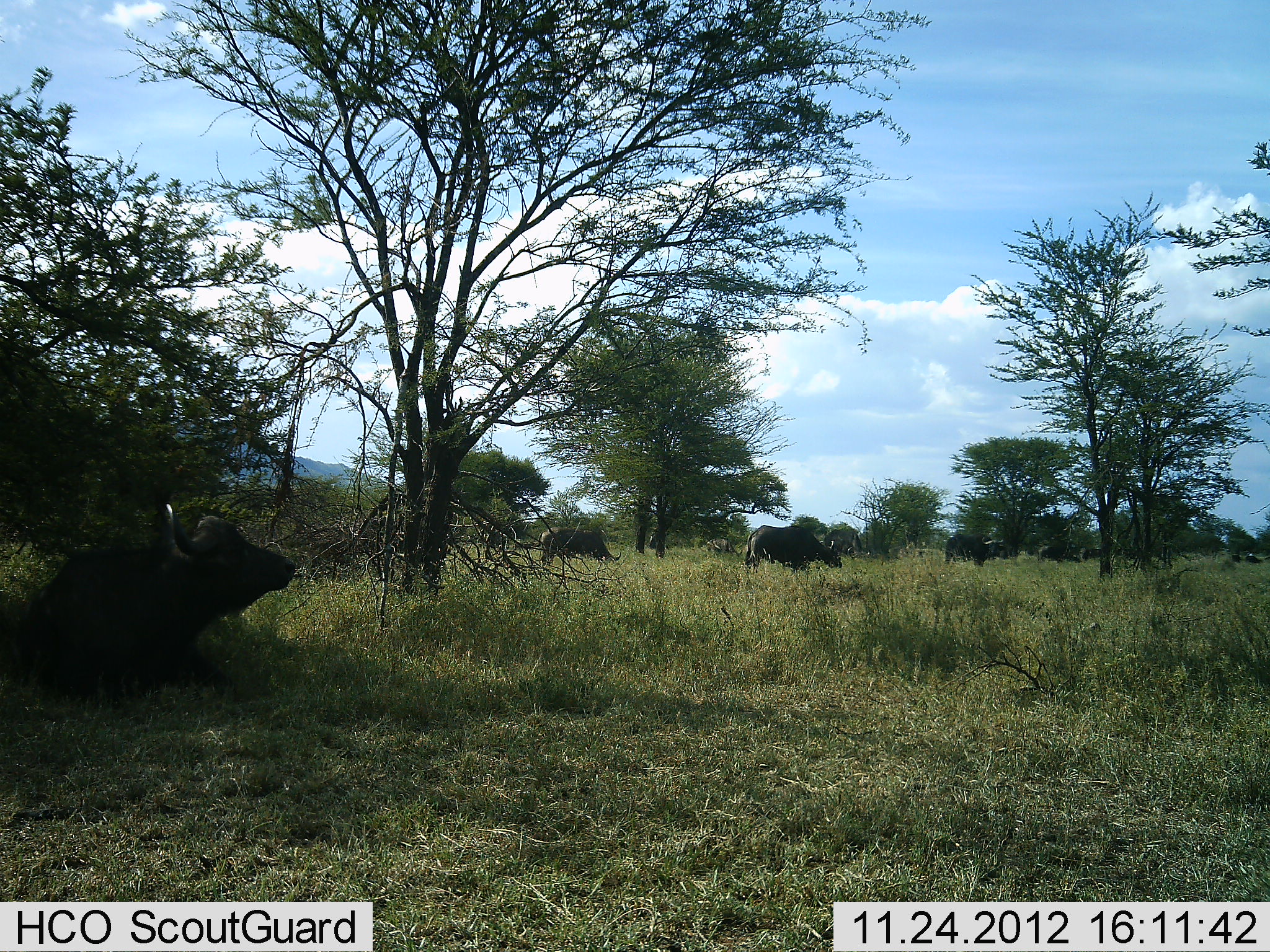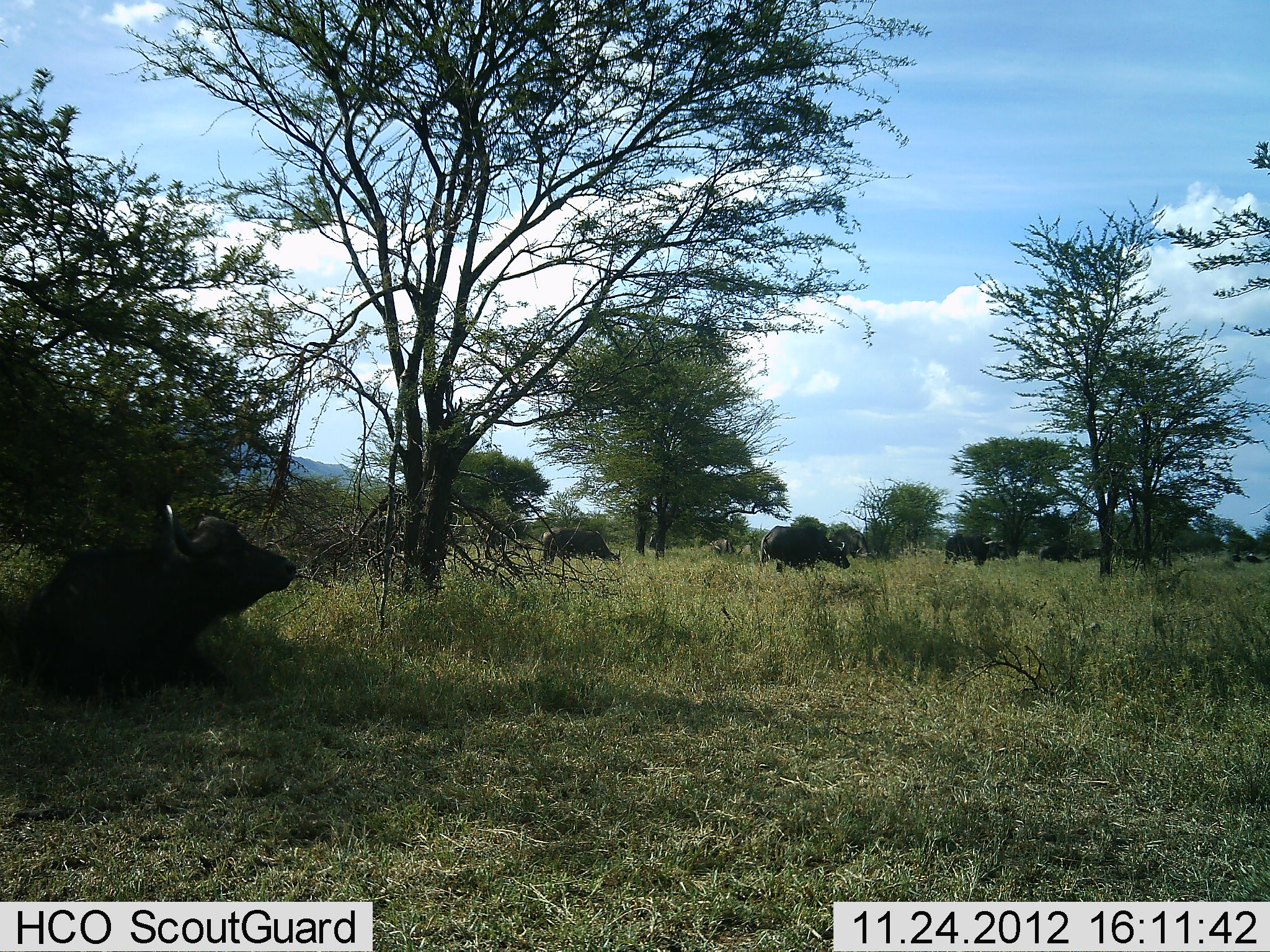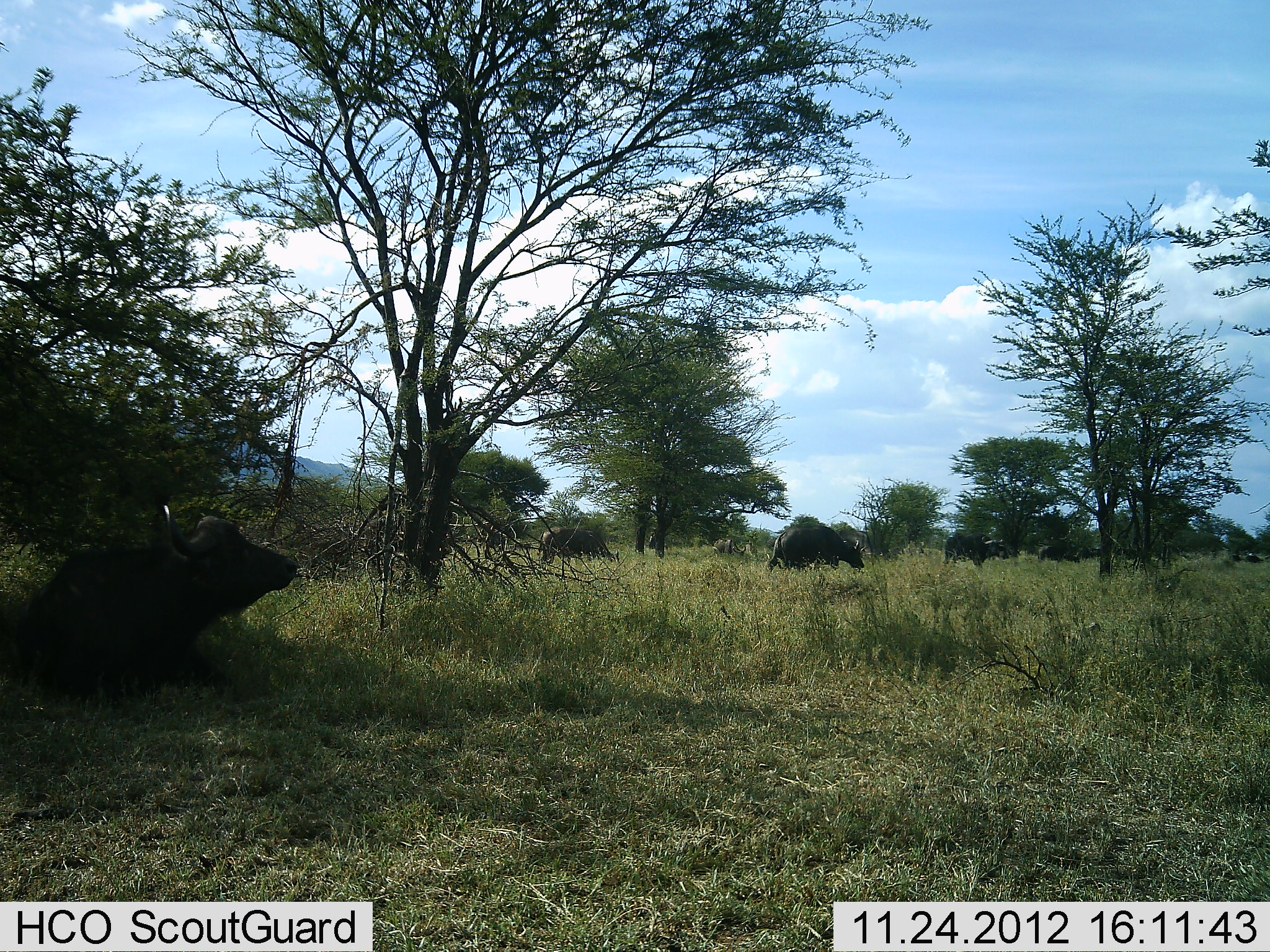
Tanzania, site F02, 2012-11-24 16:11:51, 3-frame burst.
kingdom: Animalia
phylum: Chordata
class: Mammalia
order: Artiodactyla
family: Bovidae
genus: Syncerus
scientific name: Syncerus caffer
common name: cape buffalo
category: buffalo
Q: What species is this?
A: Buffalo (cape buffalo) (Syncerus caffer).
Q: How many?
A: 5.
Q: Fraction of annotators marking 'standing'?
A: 43%.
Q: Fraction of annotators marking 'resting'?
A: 76%.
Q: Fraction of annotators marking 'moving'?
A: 52%.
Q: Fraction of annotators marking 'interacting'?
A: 0%.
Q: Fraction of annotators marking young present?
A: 0%.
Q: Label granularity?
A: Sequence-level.